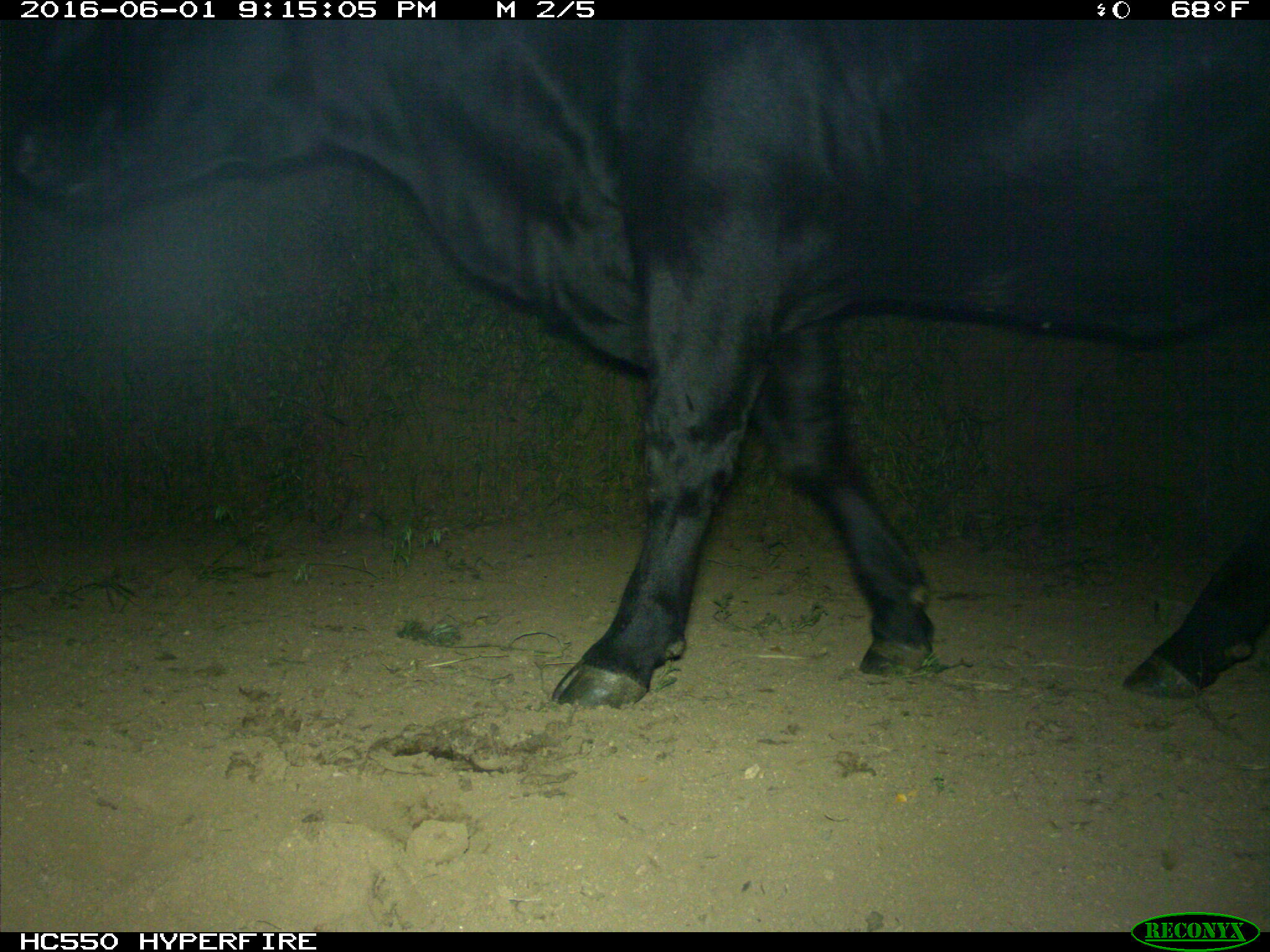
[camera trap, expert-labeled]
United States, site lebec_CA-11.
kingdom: Animalia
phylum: Chordata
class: Mammalia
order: Artiodactyla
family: Bovidae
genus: Bos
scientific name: Bos taurus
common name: domestic cow